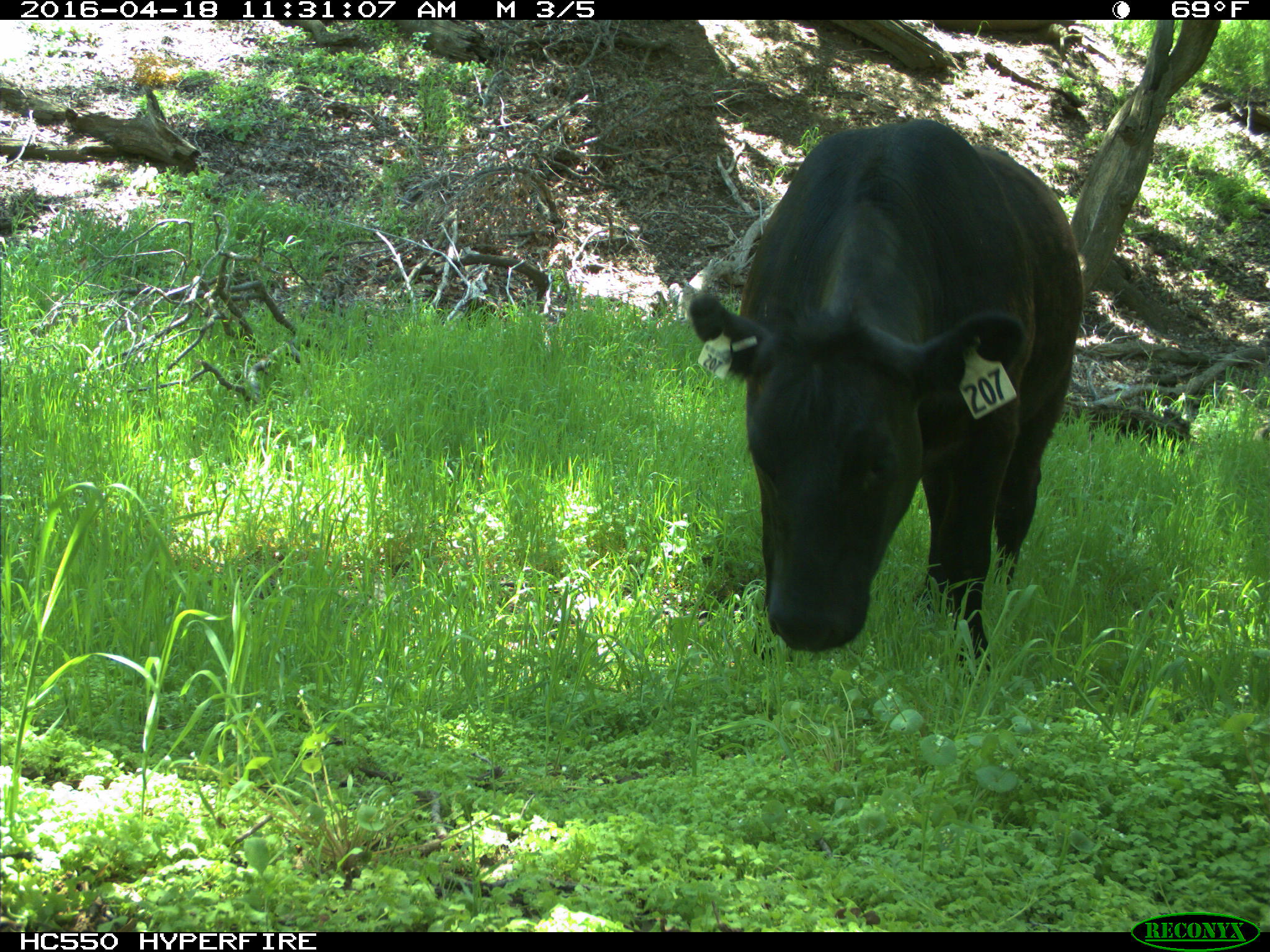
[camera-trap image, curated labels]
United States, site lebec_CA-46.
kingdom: Animalia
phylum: Chordata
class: Mammalia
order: Artiodactyla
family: Bovidae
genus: Bos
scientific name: Bos taurus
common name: domestic cow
Bos taurus (domestic cow).